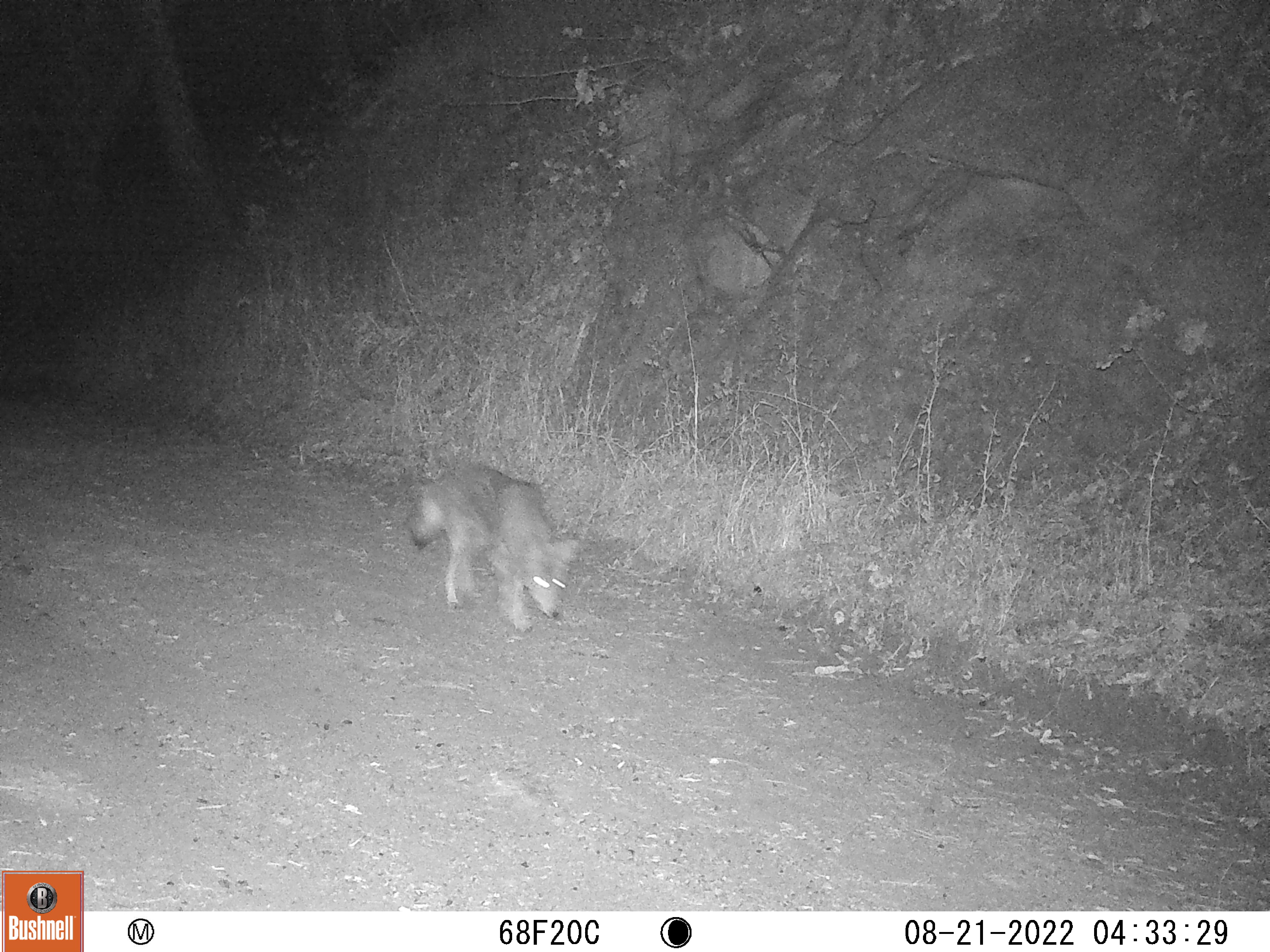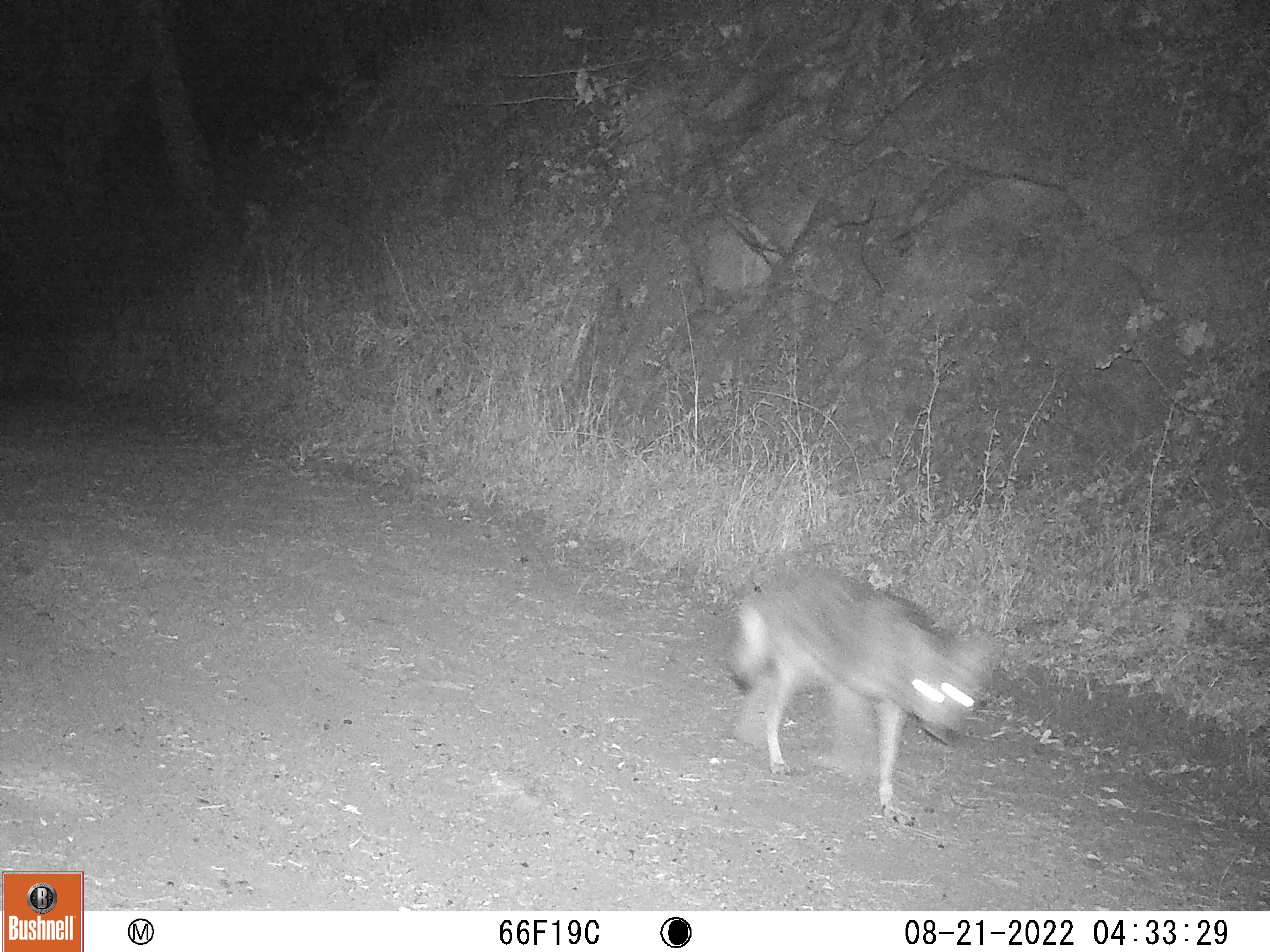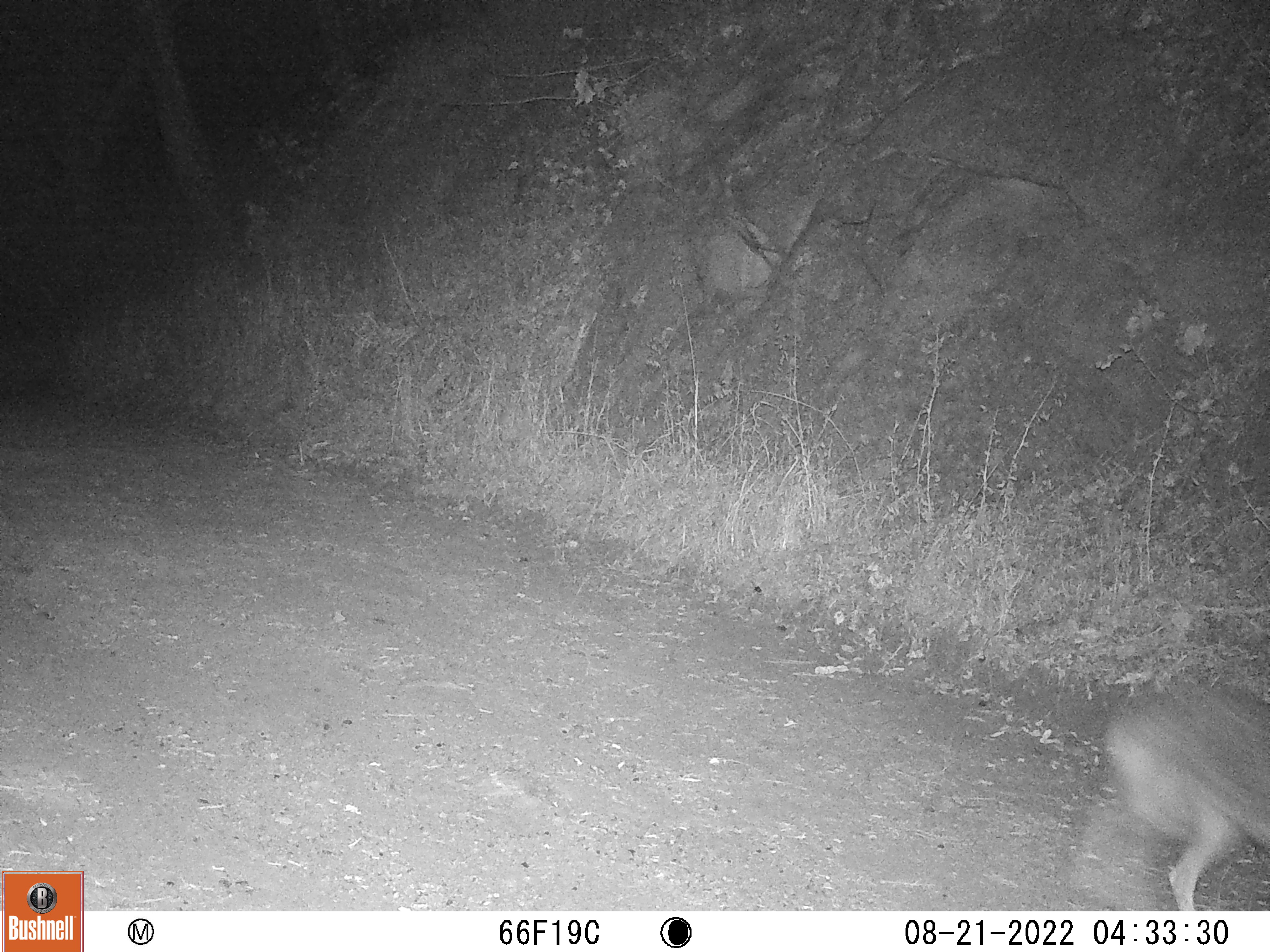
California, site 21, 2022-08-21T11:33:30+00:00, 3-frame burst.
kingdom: Animalia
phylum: Chordata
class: Mammalia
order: Carnivora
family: Canidae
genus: Canis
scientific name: Canis latrans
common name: coyote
Coyote (Canis latrans).